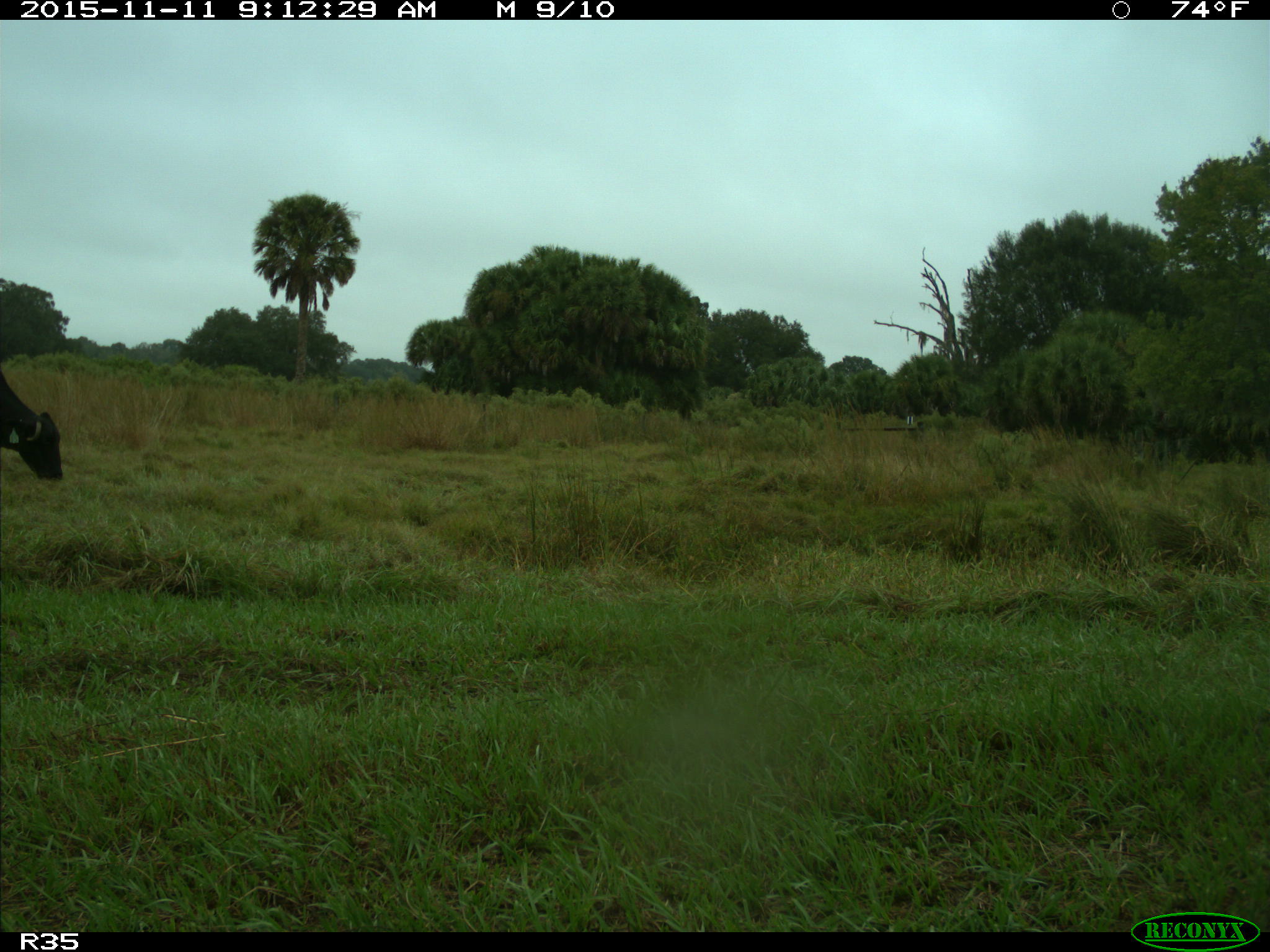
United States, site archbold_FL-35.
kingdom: Animalia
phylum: Chordata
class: Mammalia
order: Artiodactyla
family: Bovidae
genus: Bos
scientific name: Bos taurus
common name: domestic cow